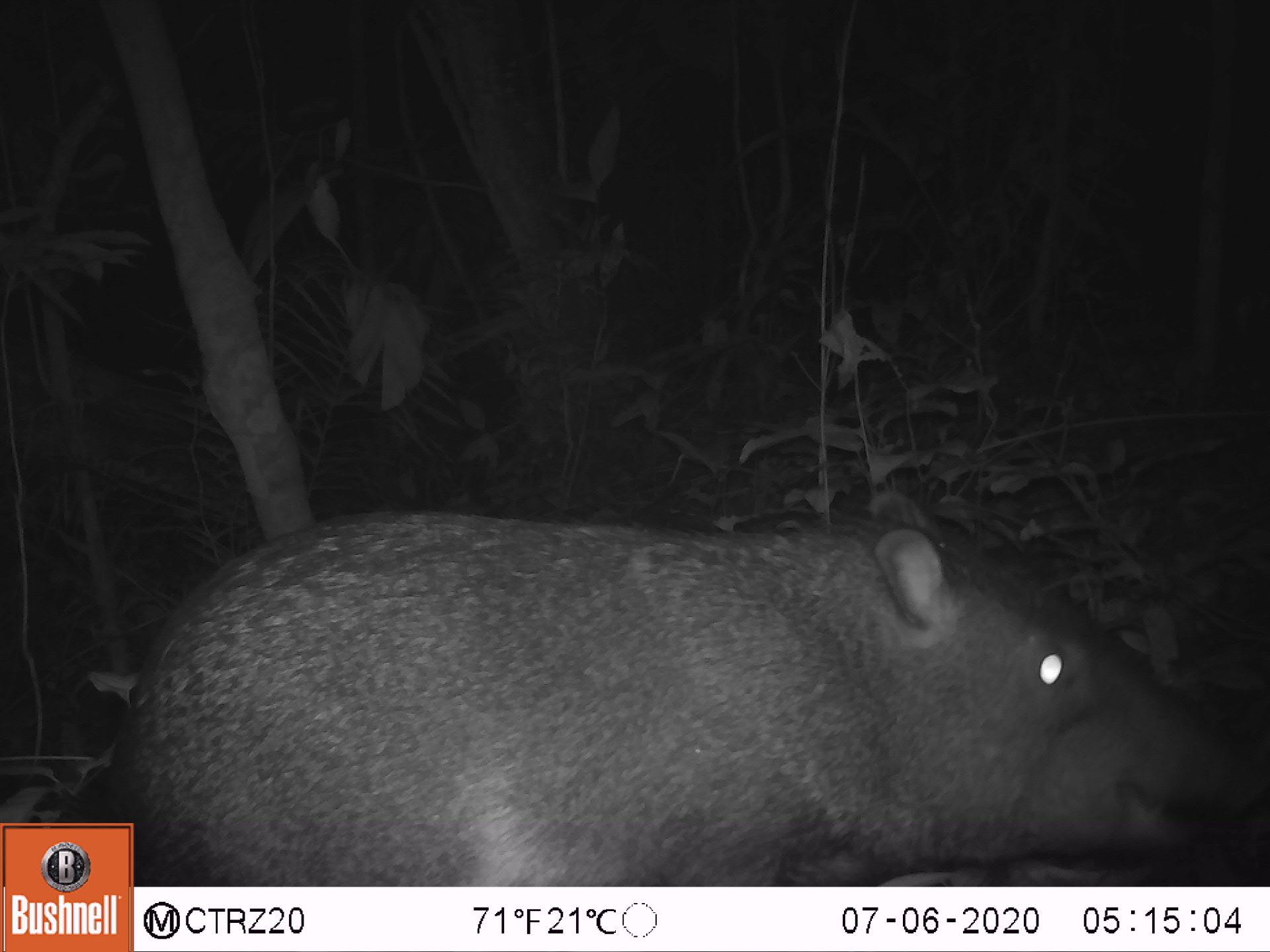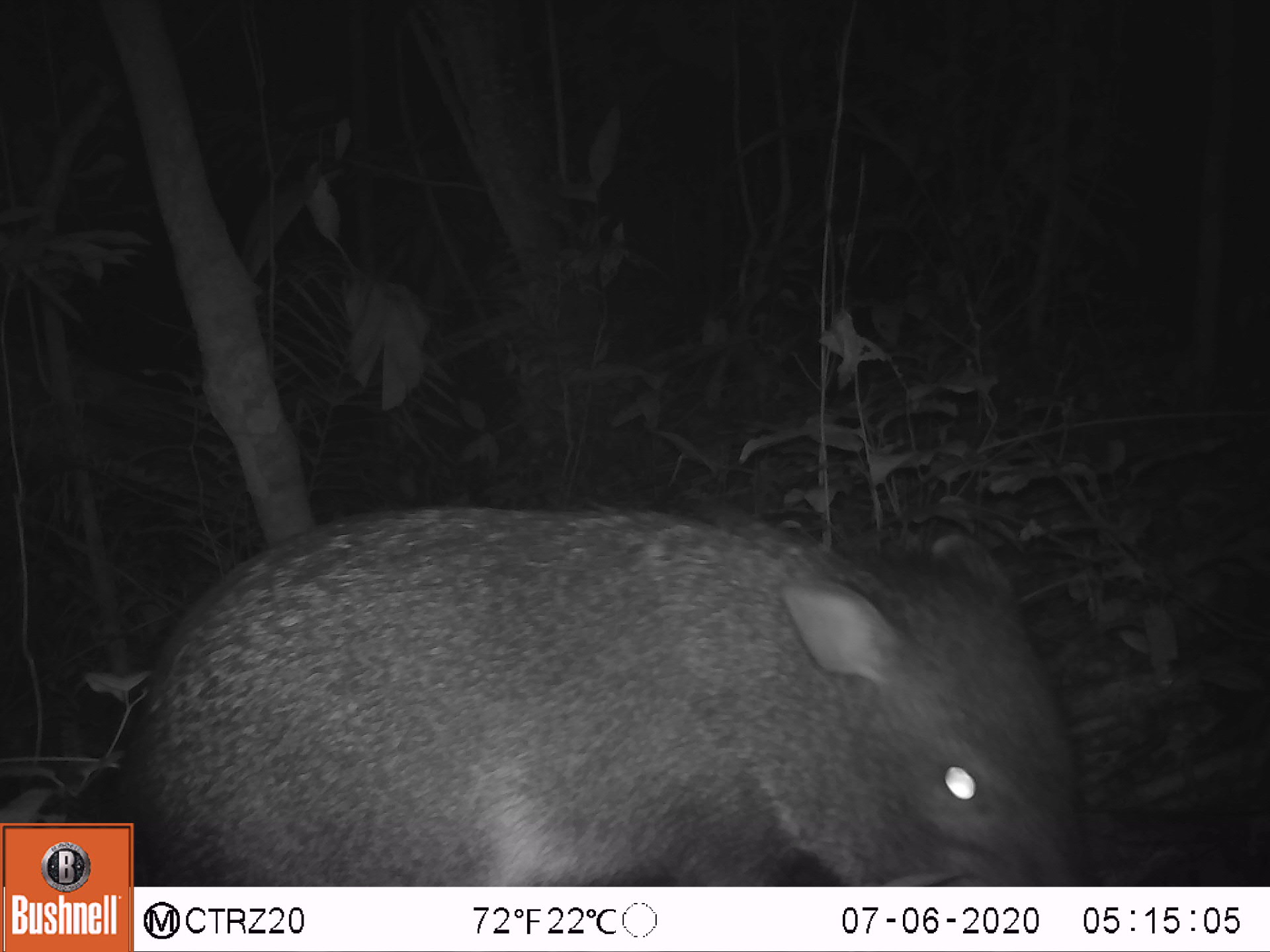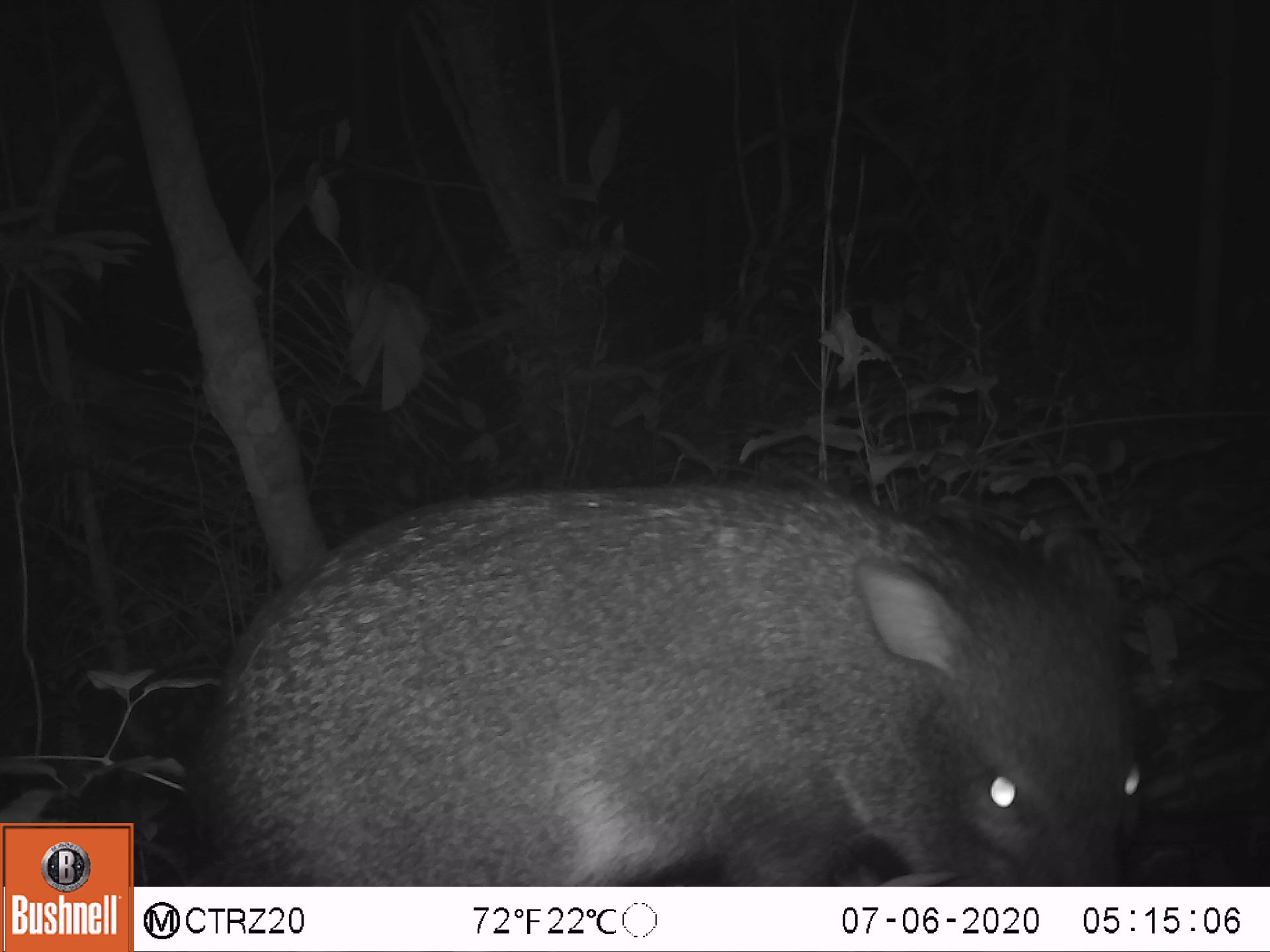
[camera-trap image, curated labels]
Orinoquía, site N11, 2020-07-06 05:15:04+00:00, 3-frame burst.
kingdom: Animalia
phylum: Chordata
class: Mammalia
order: Artiodactyla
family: Tayassuidae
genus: Pecari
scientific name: Pecari tajacu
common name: collared peccary